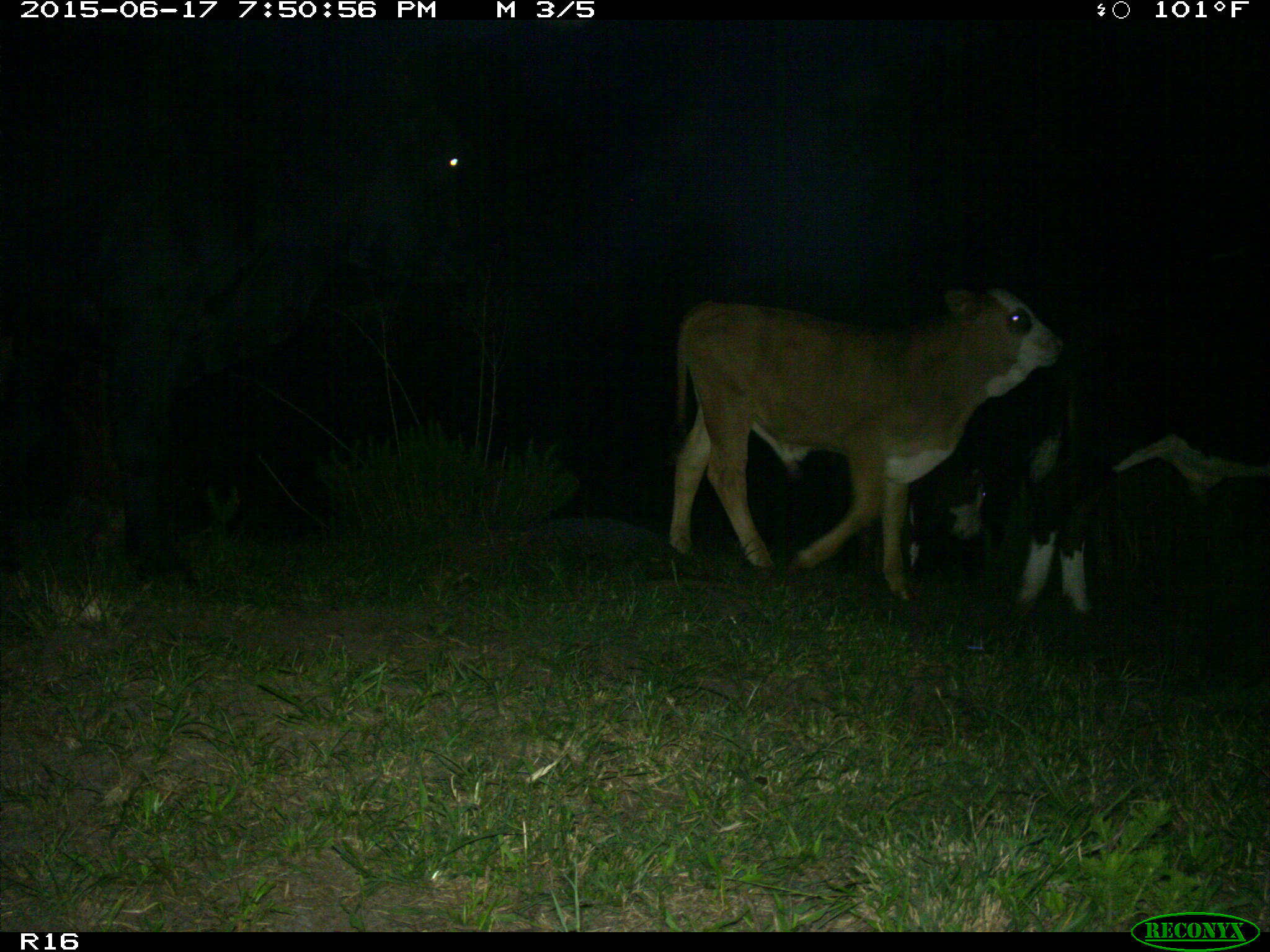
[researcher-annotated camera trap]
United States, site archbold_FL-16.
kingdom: Animalia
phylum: Chordata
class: Mammalia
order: Artiodactyla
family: Bovidae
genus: Bos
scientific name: Bos taurus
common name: domestic cow